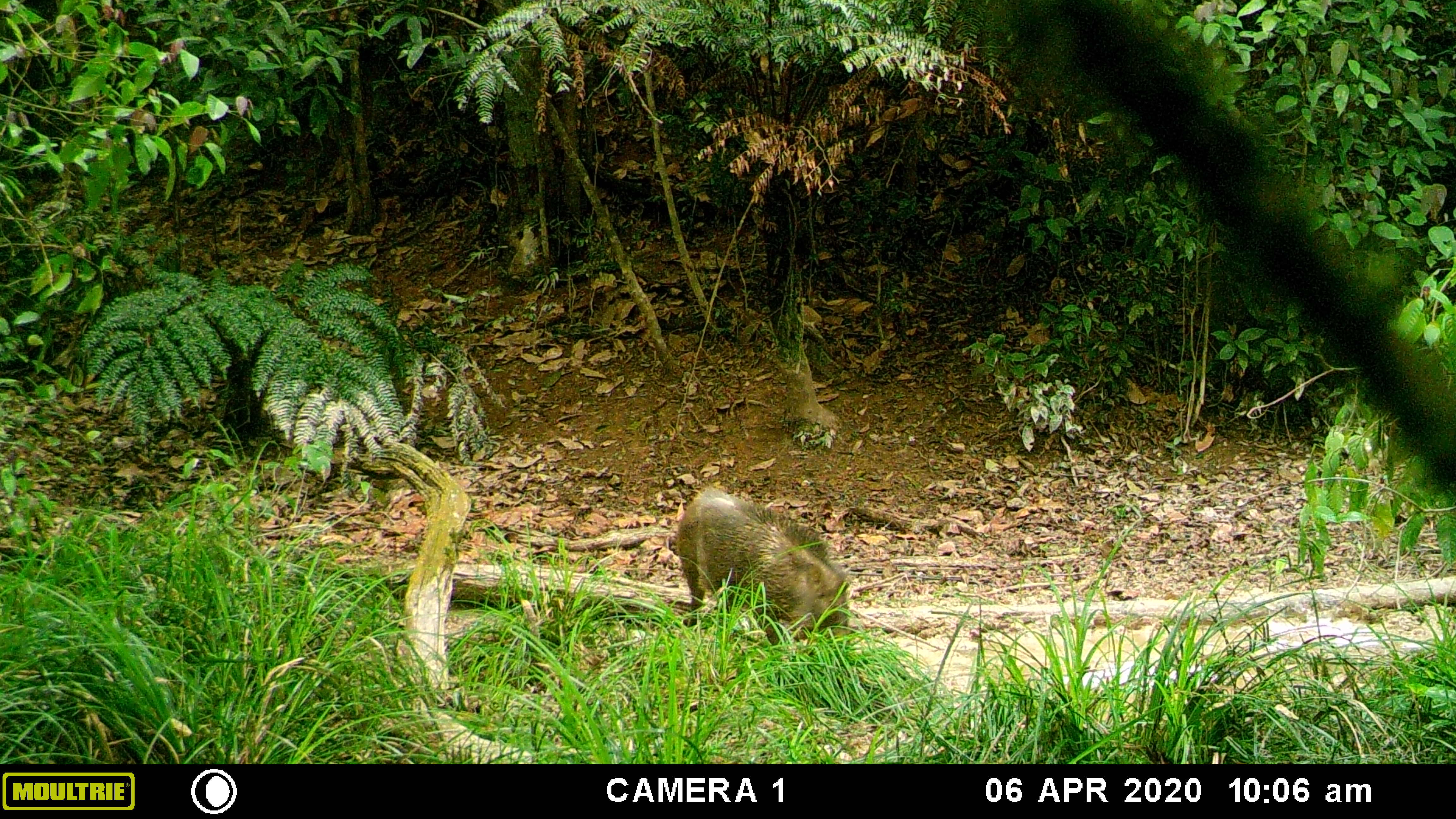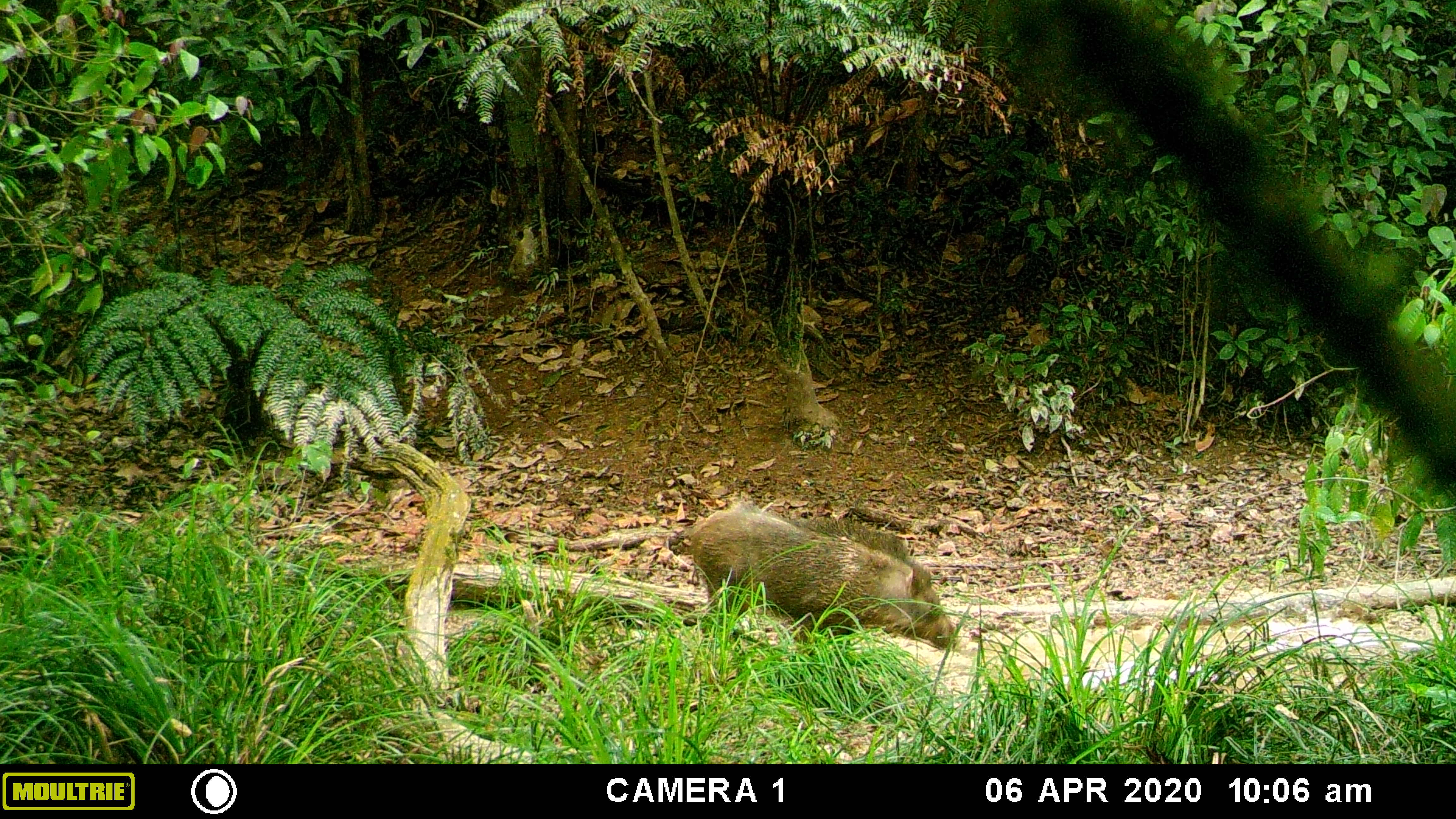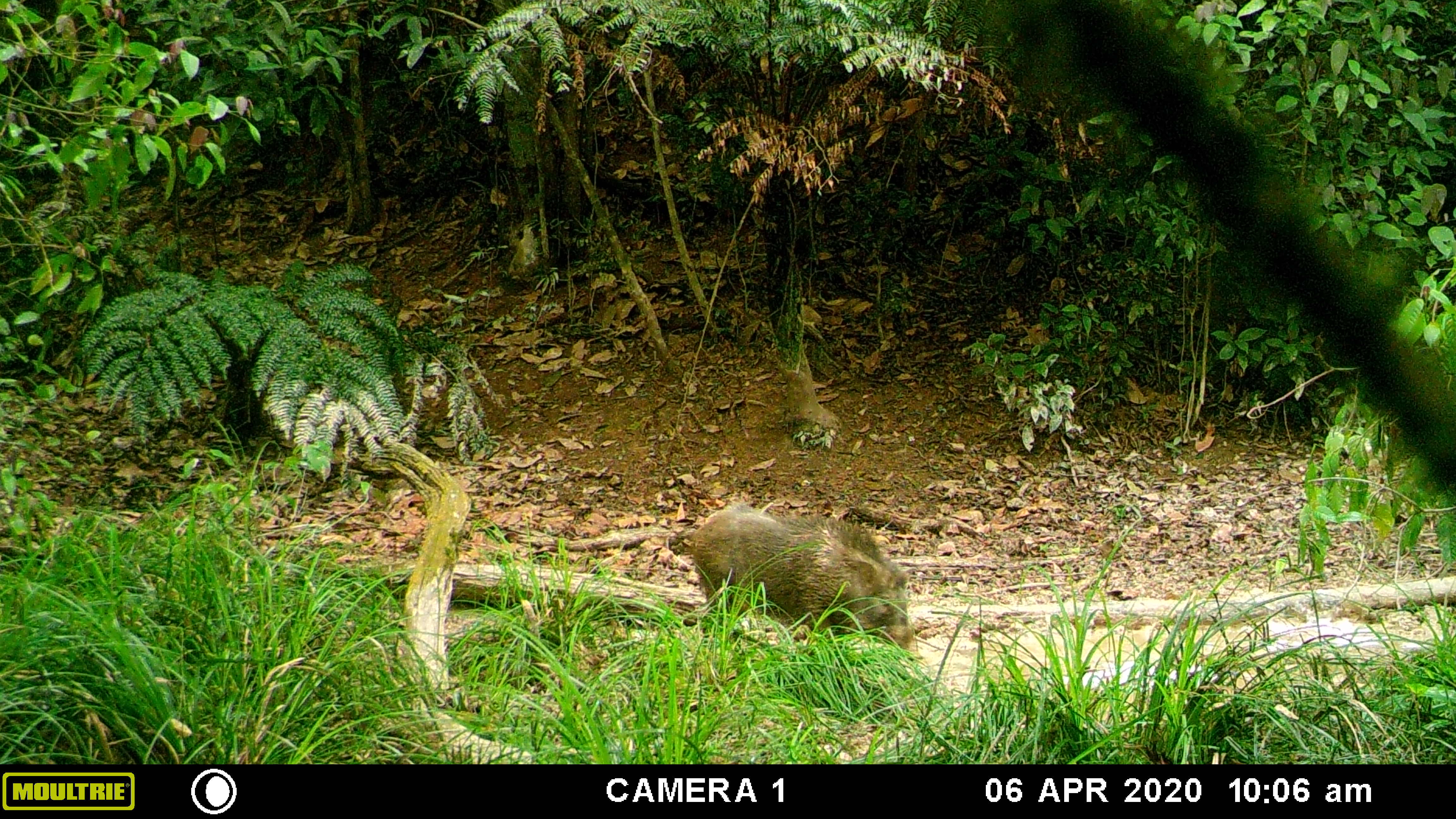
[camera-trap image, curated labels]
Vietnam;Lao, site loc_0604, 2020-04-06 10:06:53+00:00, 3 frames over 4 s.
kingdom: Animalia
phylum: Chordata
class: Mammalia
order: Artiodactyla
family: Suidae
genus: Sus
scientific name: Sus scrofa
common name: eurasian wild pig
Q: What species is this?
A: Eurasian wild pig (Sus scrofa).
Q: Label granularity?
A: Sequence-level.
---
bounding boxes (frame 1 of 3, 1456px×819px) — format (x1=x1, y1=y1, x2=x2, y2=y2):
eurasian wild pig: (x1=673, y1=484, x2=852, y2=644)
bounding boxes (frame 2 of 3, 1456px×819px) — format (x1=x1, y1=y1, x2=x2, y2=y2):
eurasian wild pig: (x1=676, y1=506, x2=958, y2=650)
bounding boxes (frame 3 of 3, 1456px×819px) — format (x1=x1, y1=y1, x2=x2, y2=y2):
eurasian wild pig: (x1=684, y1=500, x2=916, y2=655)